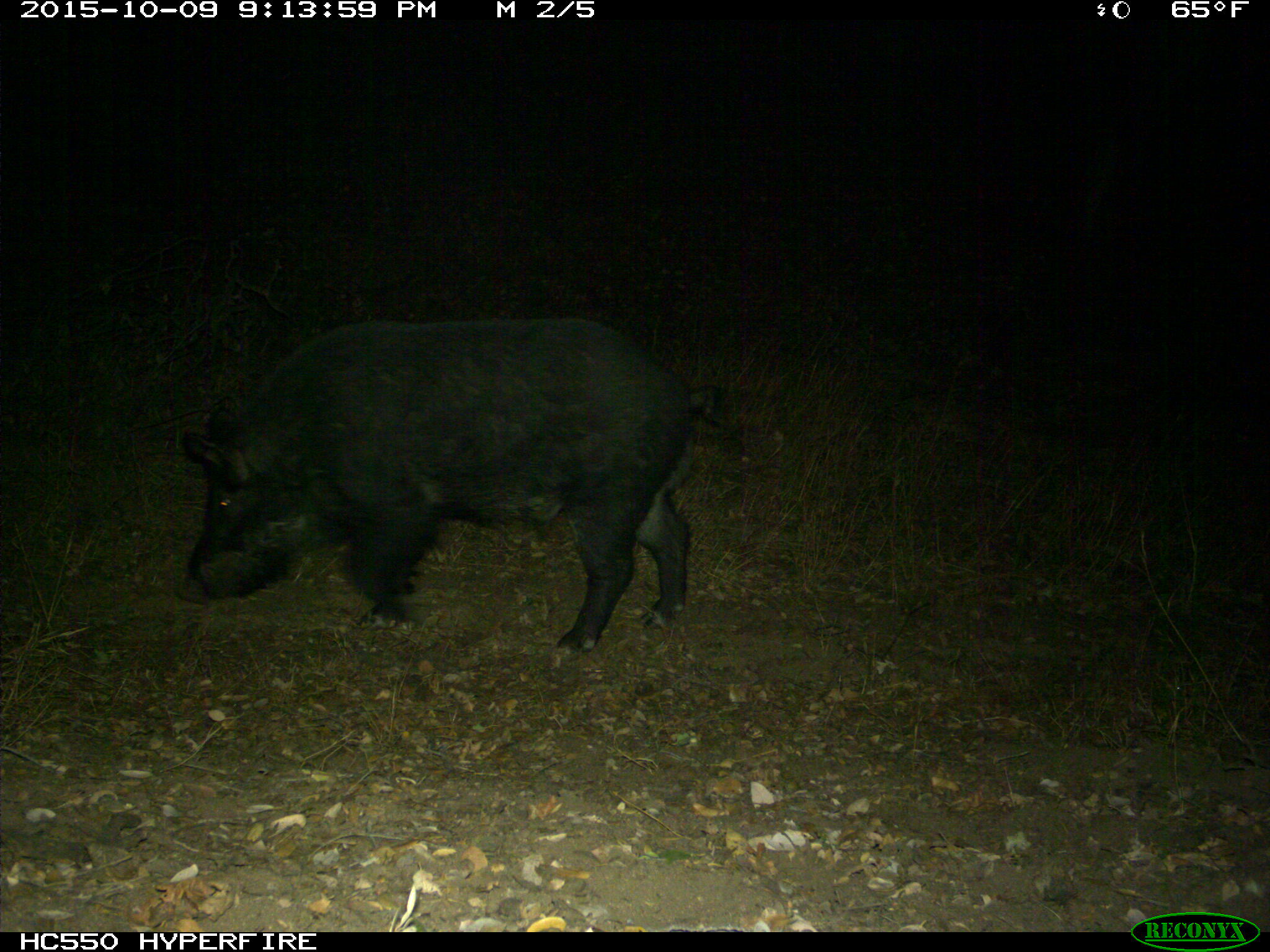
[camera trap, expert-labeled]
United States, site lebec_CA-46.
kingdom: Animalia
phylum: Chordata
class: Mammalia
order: Artiodactyla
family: Suidae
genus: Sus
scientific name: Sus scrofa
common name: wild boar